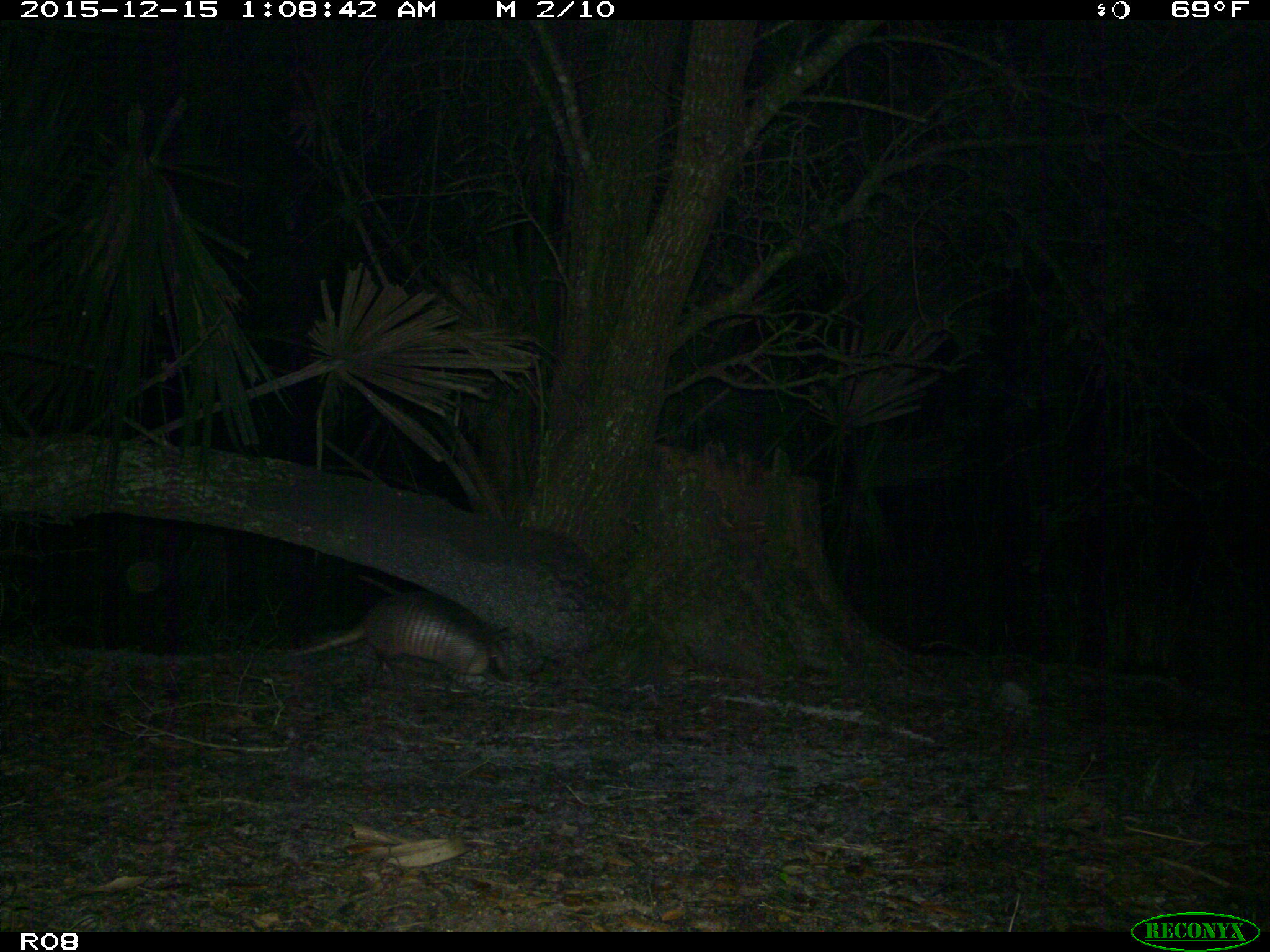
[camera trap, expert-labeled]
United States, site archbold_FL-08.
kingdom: Animalia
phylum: Chordata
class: Mammalia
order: Cingulata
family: Dasypodidae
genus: Dasypus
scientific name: Dasypus novemcinctus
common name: nine-banded armadillo